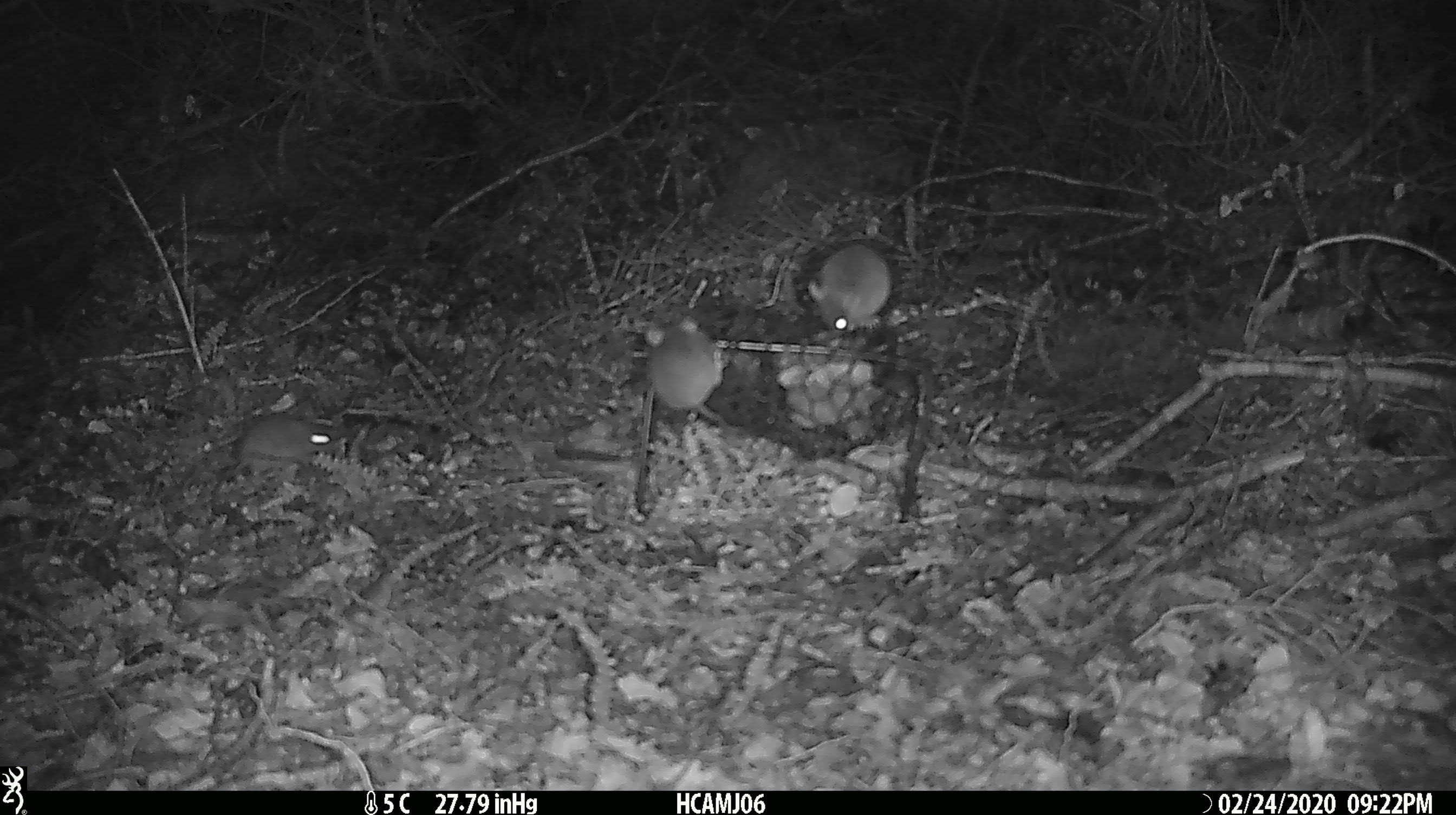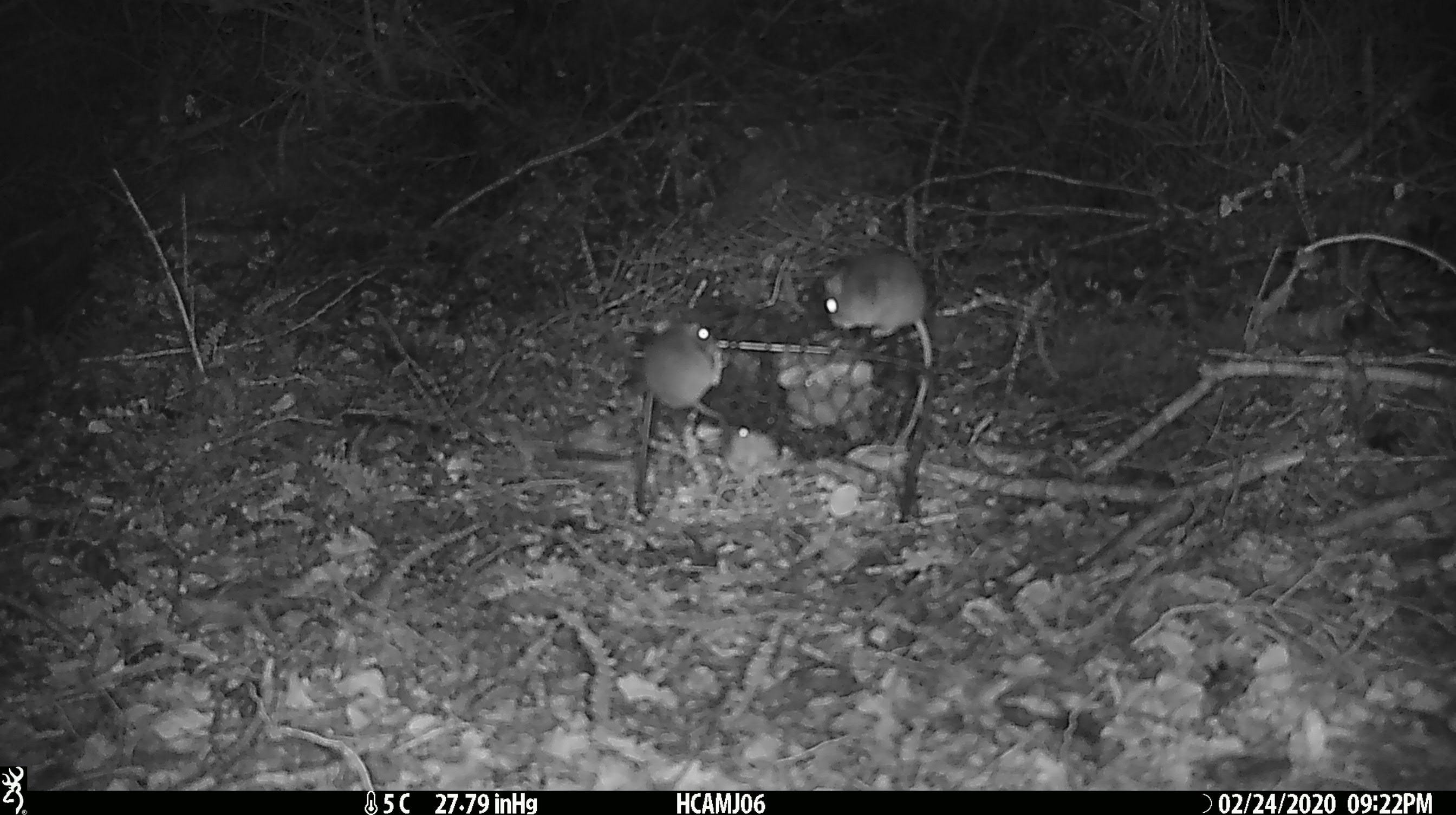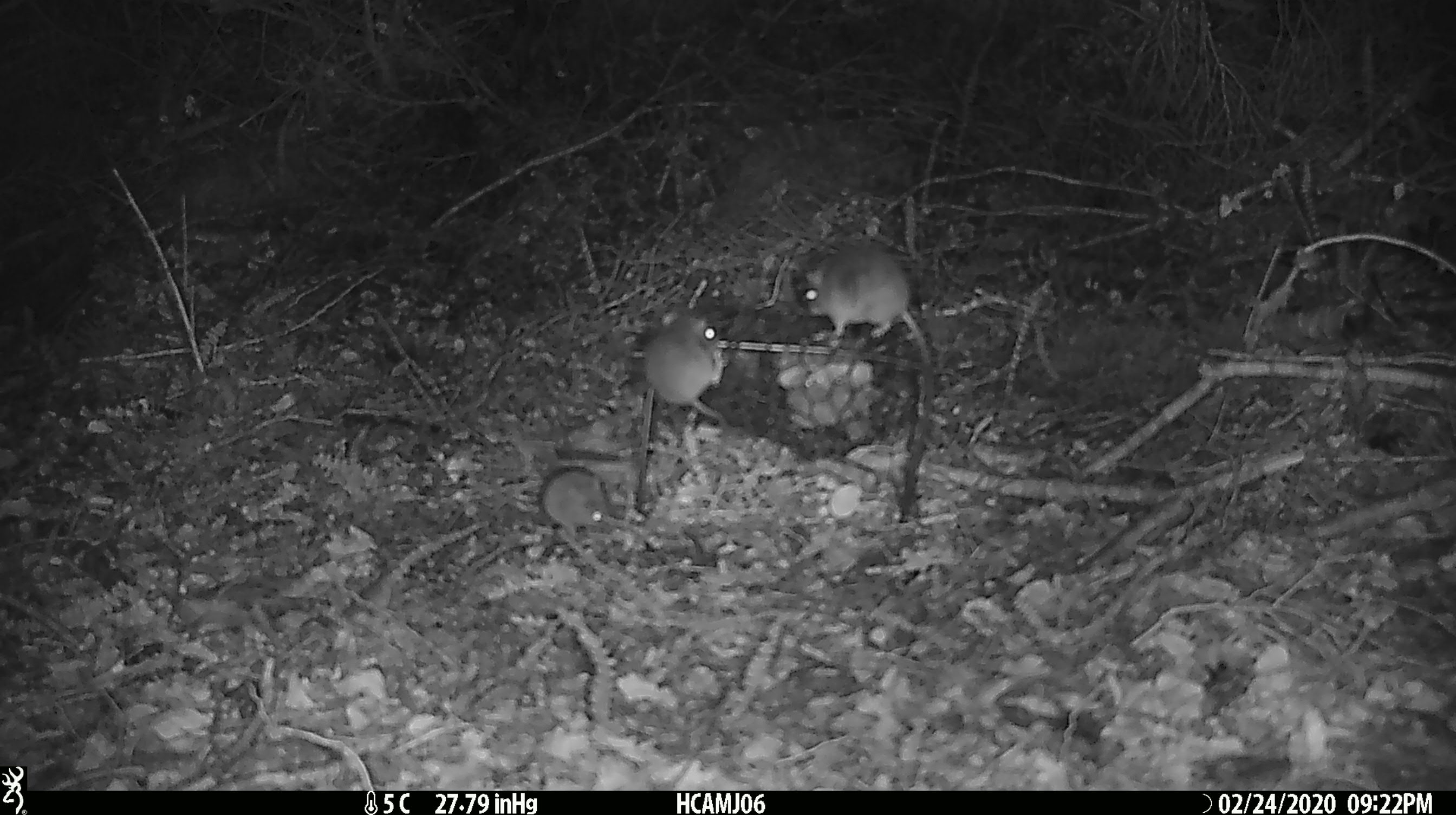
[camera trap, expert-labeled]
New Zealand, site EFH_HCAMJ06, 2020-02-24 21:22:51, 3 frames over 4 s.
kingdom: Animalia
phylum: Chordata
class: Mammalia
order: Rodentia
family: Muridae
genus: Mus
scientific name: Mus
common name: mouse